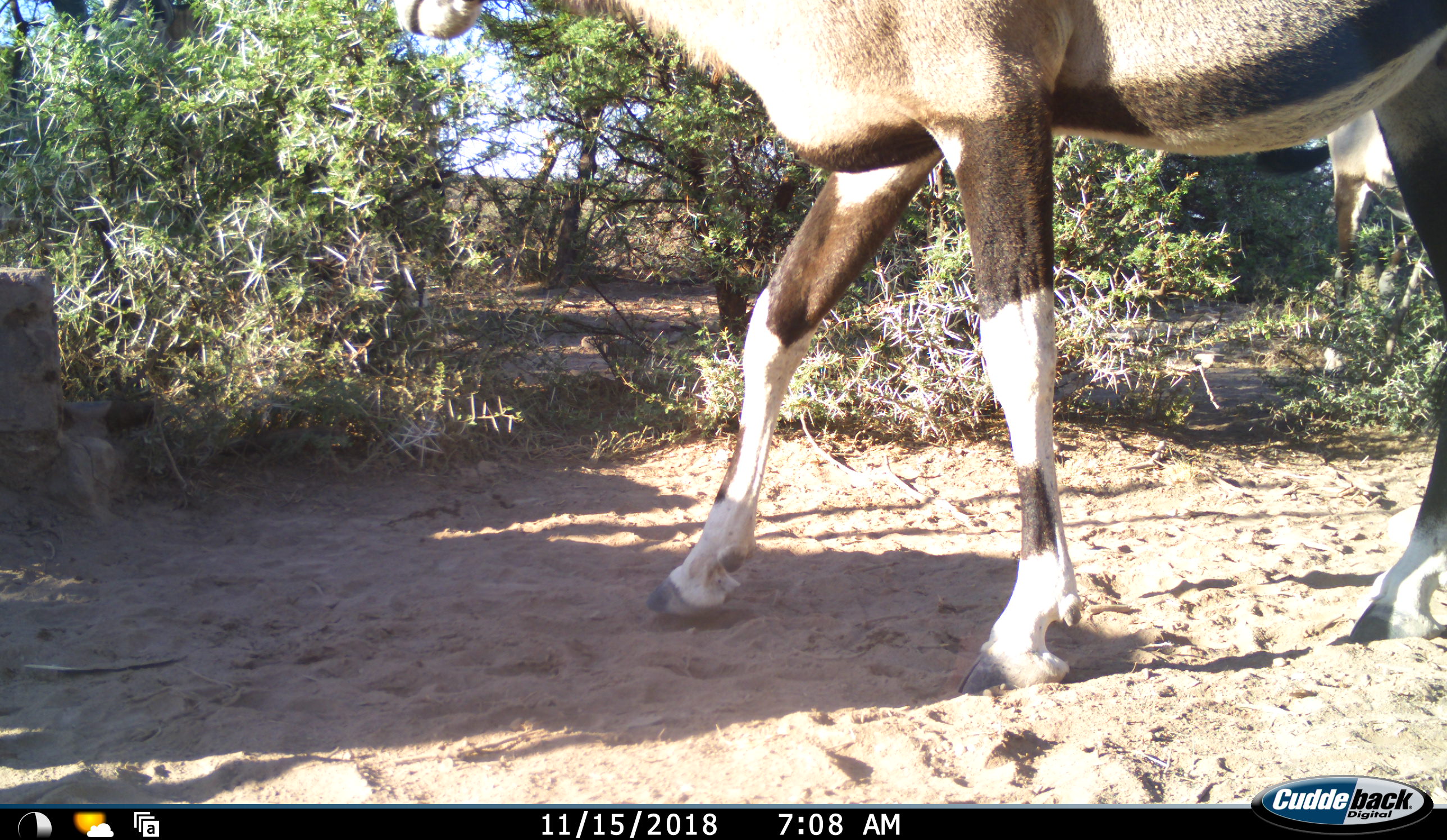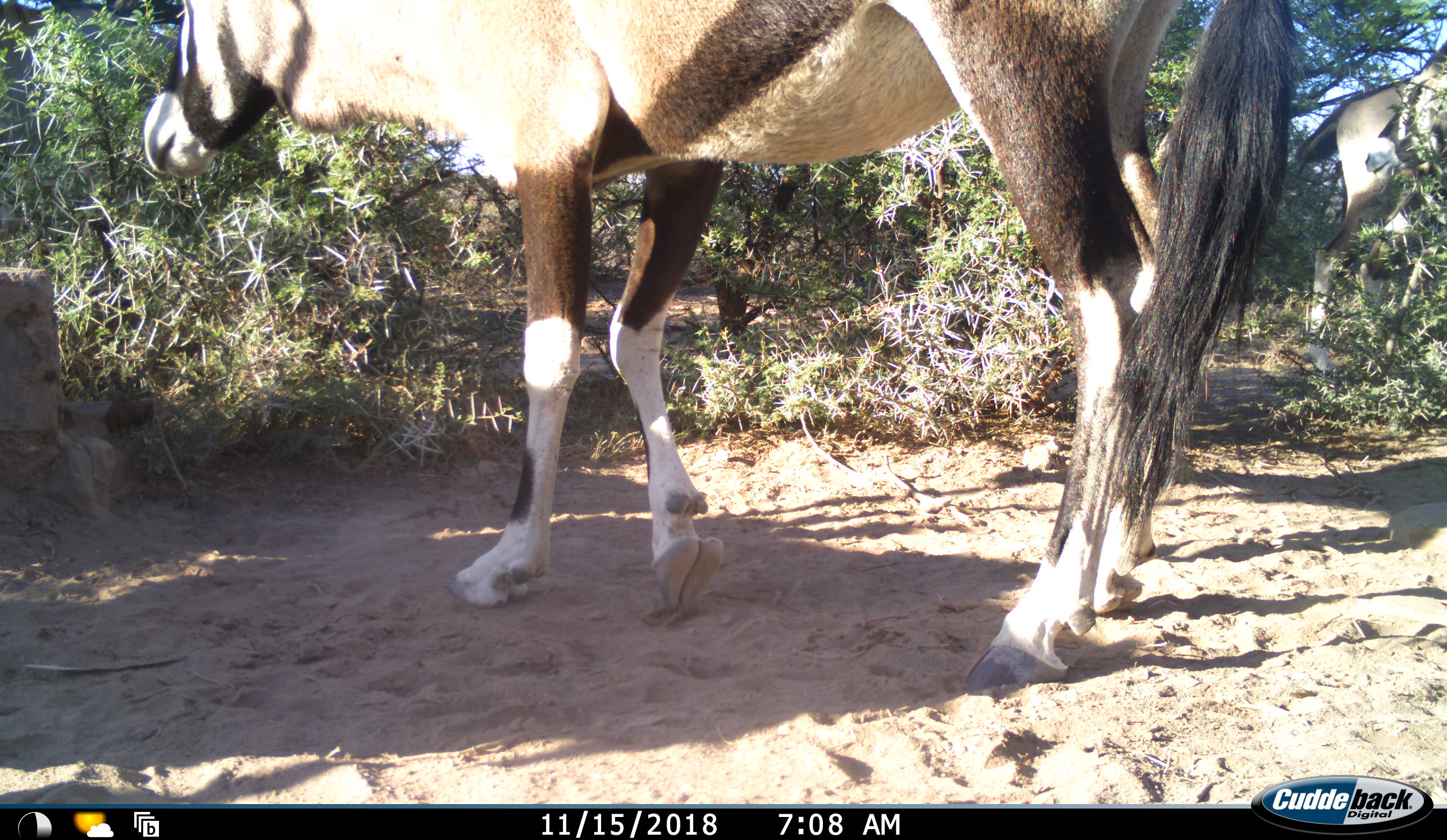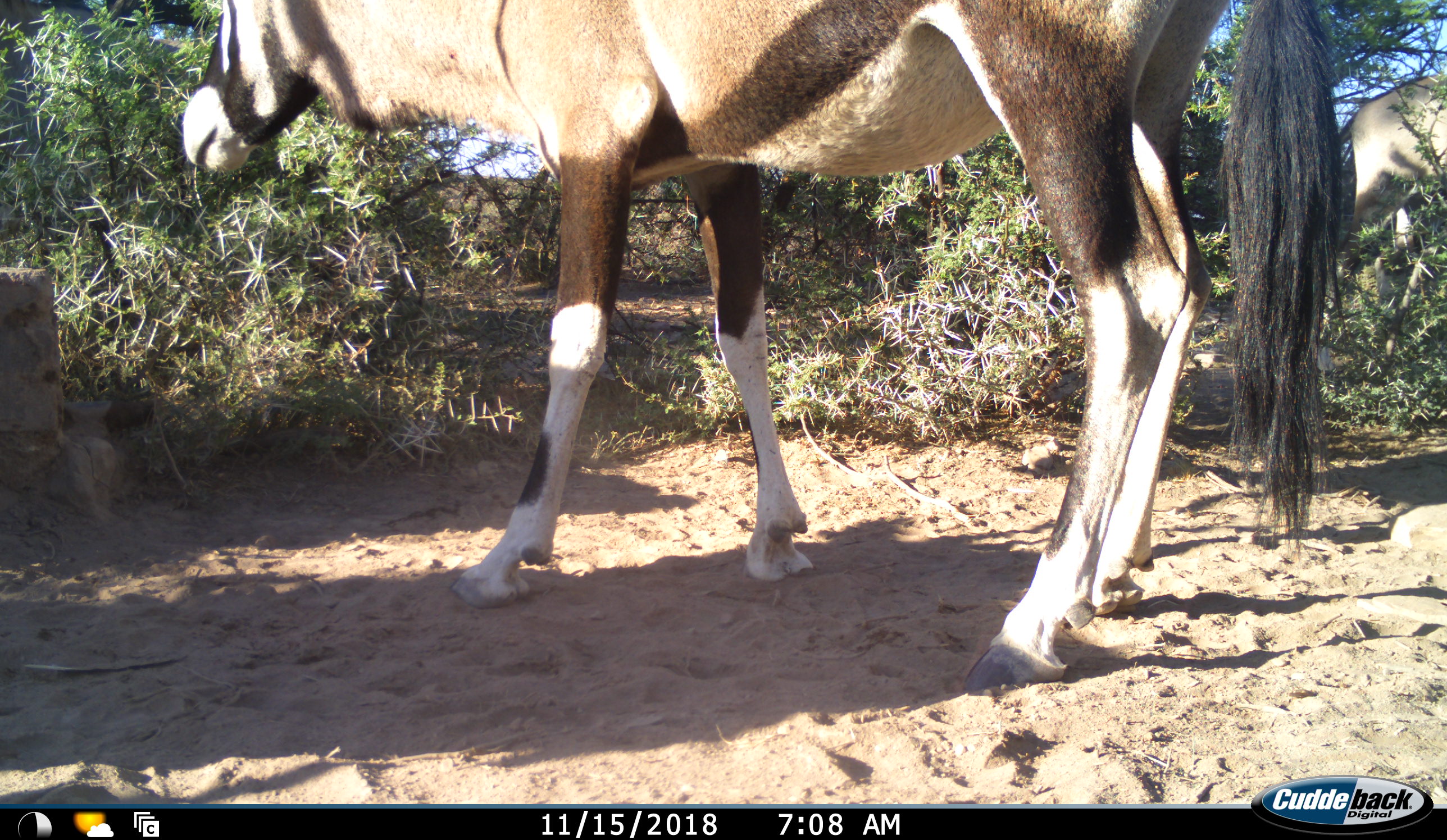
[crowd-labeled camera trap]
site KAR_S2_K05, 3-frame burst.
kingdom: Animalia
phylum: Chordata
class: Mammalia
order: Artiodactyla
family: Bovidae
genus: Oryx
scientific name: Oryx gazella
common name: gemsbok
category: oryx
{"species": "oryx (gemsbok) (Oryx gazella)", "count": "2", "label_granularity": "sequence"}